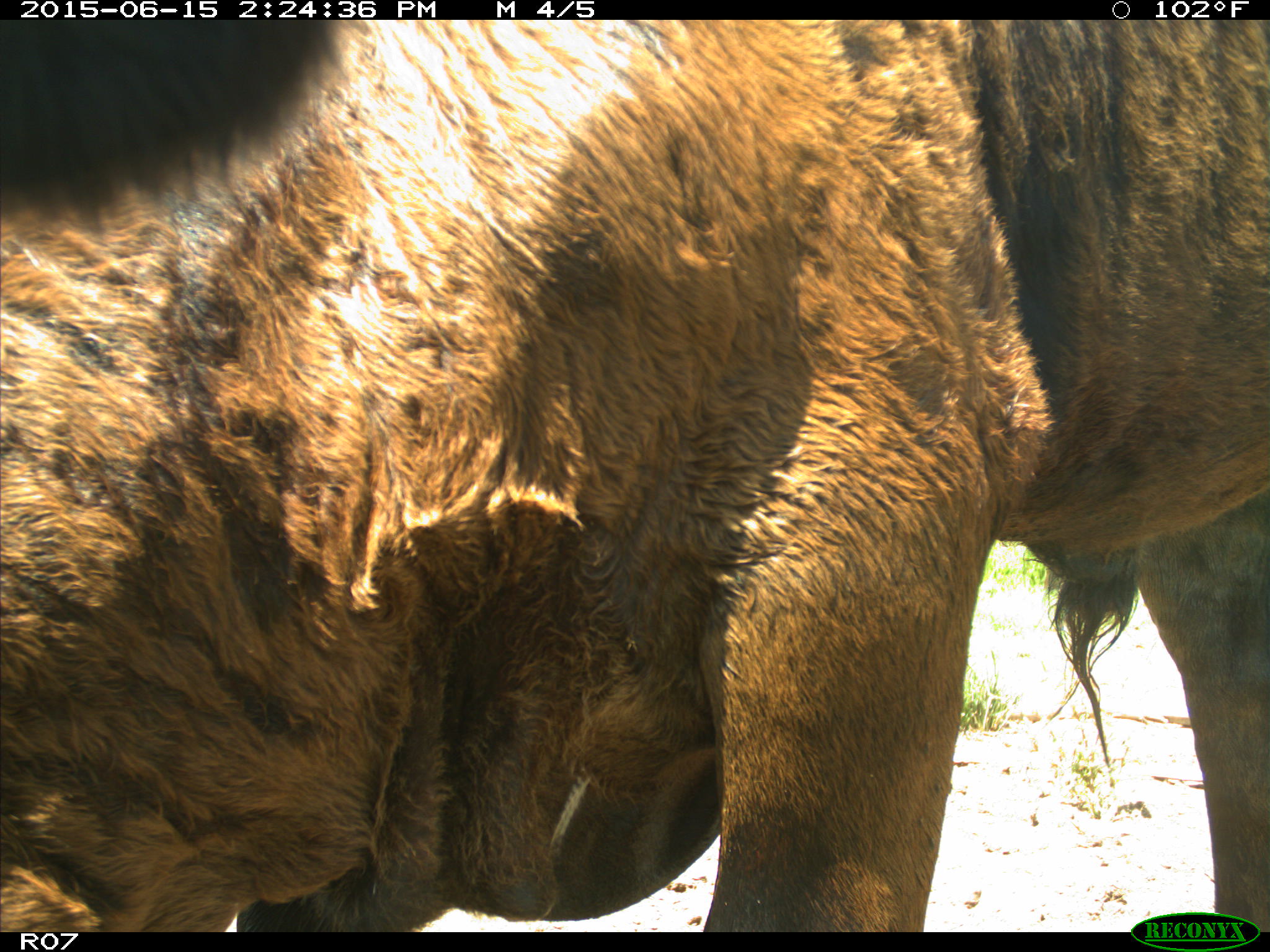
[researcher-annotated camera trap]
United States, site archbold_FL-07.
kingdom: Animalia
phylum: Chordata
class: Mammalia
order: Artiodactyla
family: Bovidae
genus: Bos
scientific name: Bos taurus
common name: domestic cow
Bos taurus (domestic cow).